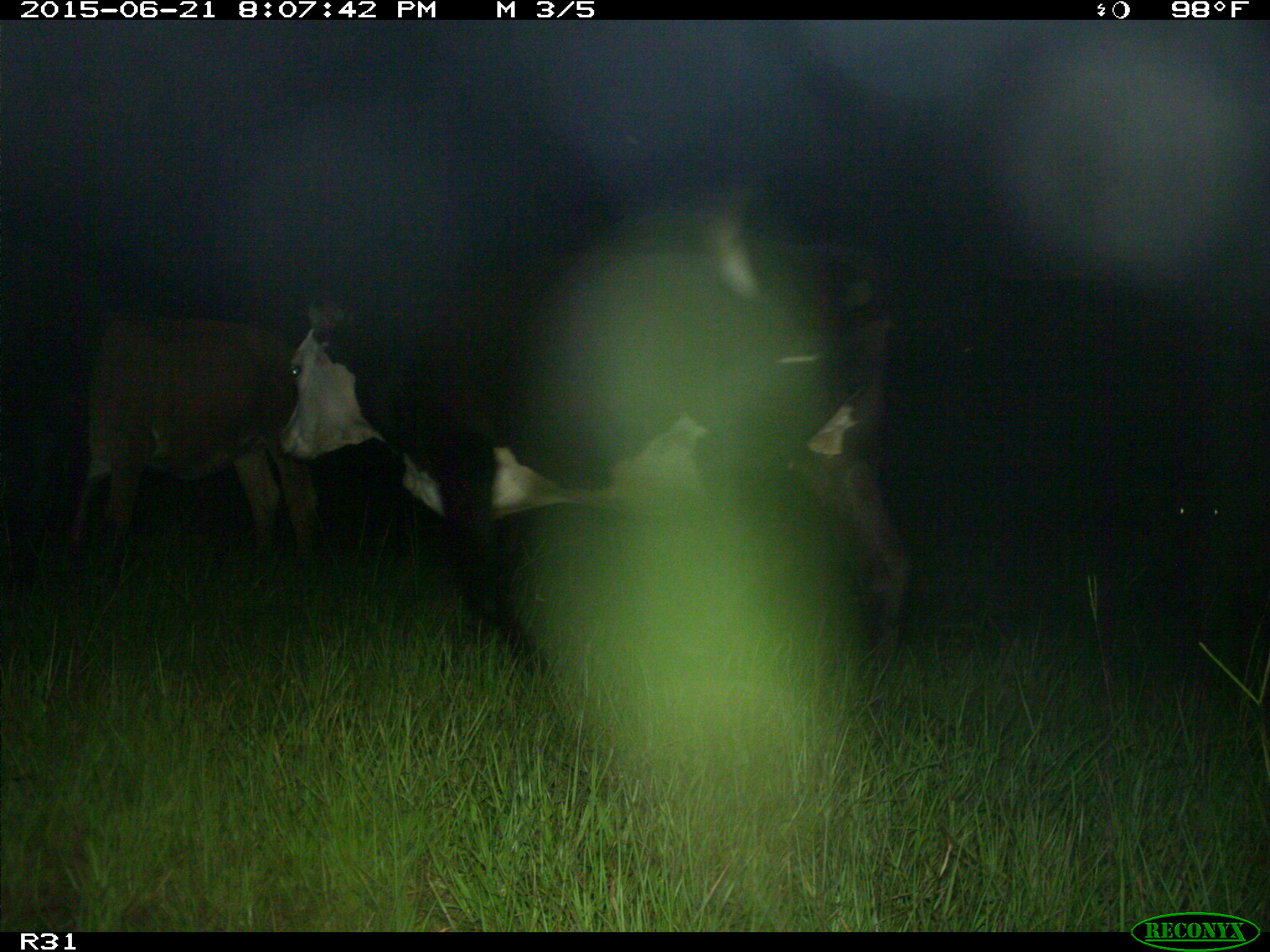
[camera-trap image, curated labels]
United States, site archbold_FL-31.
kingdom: Animalia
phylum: Chordata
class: Mammalia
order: Artiodactyla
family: Bovidae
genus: Bos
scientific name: Bos taurus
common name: domestic cow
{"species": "Bos taurus (domestic cow)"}